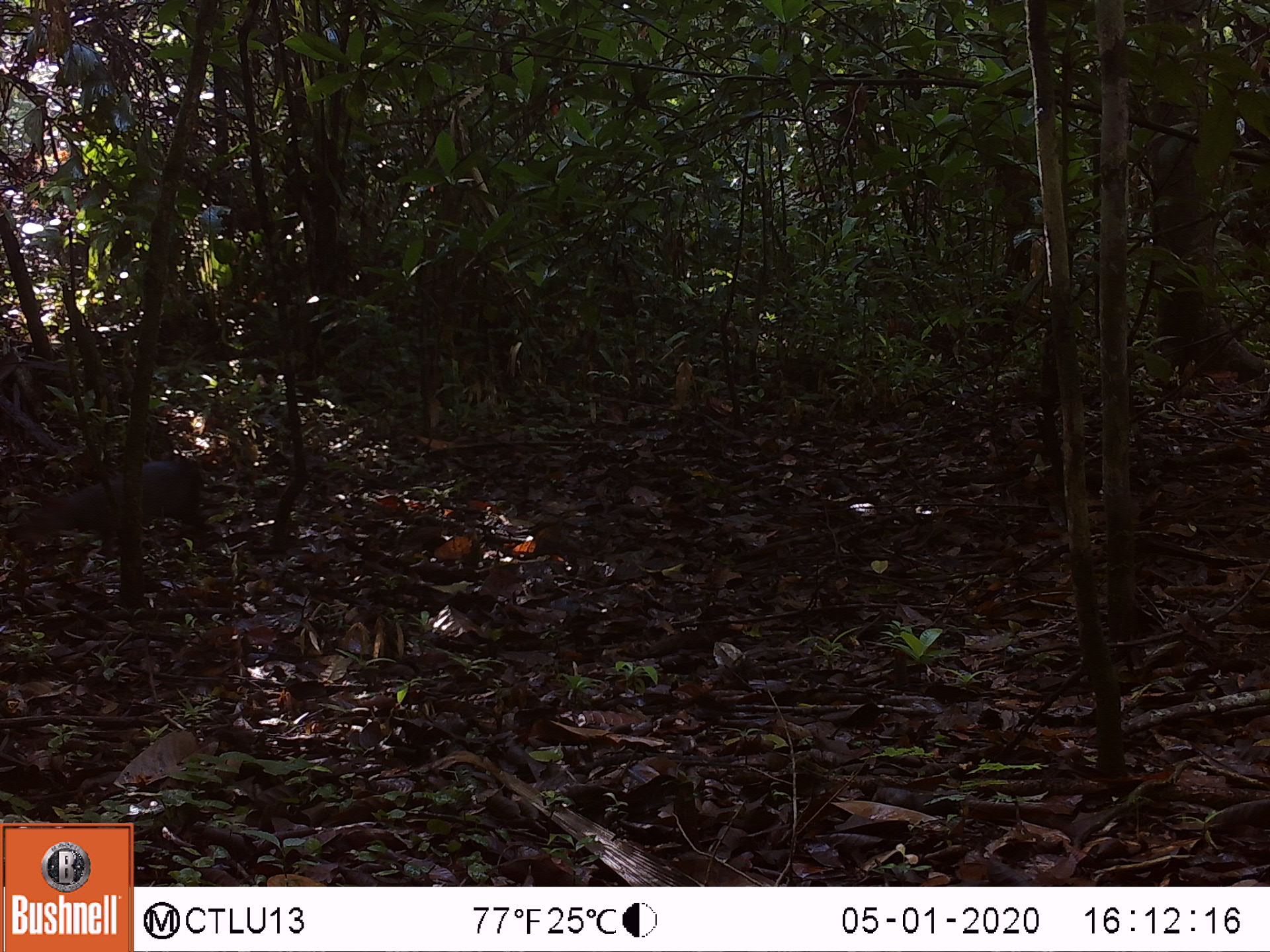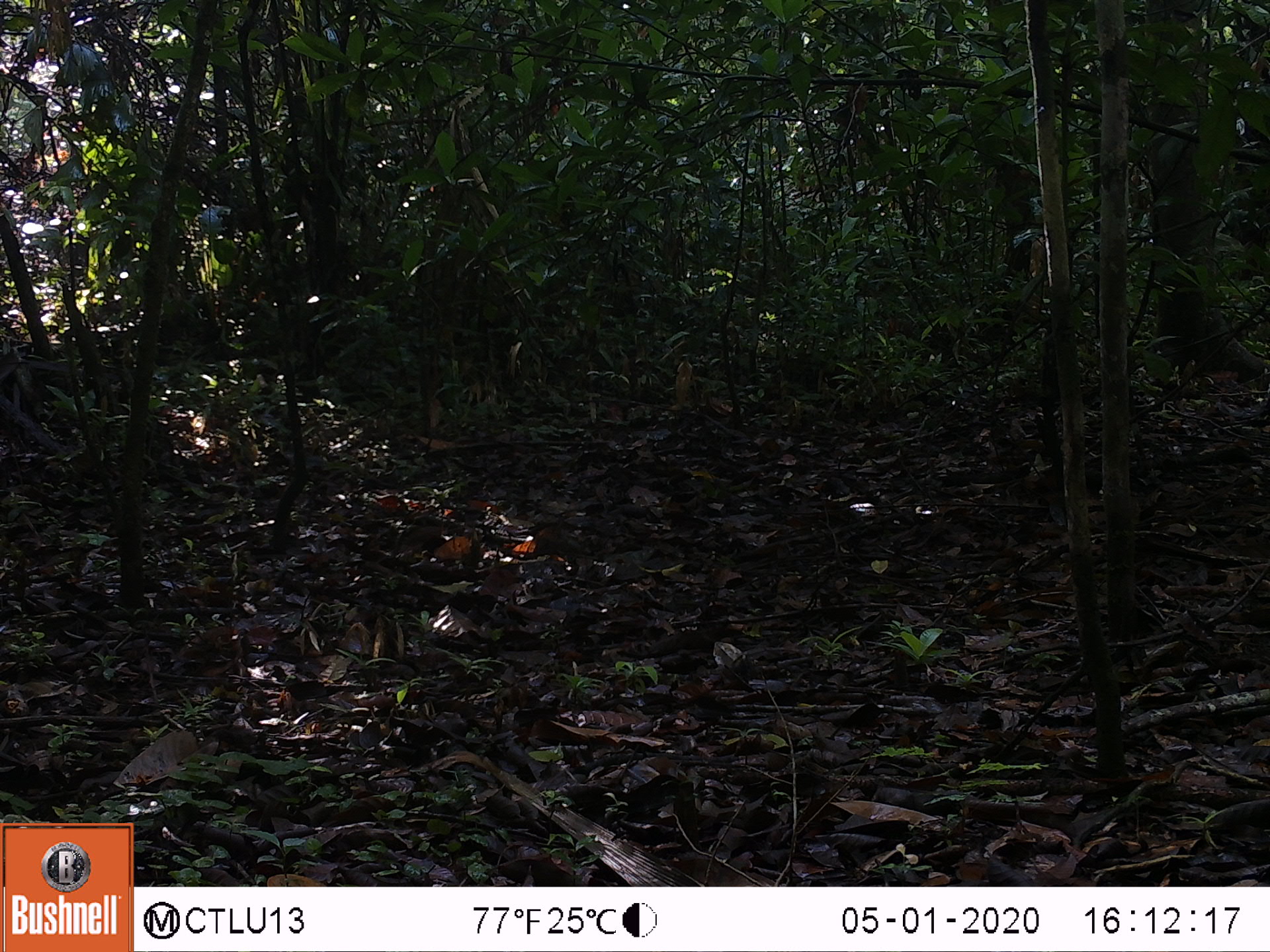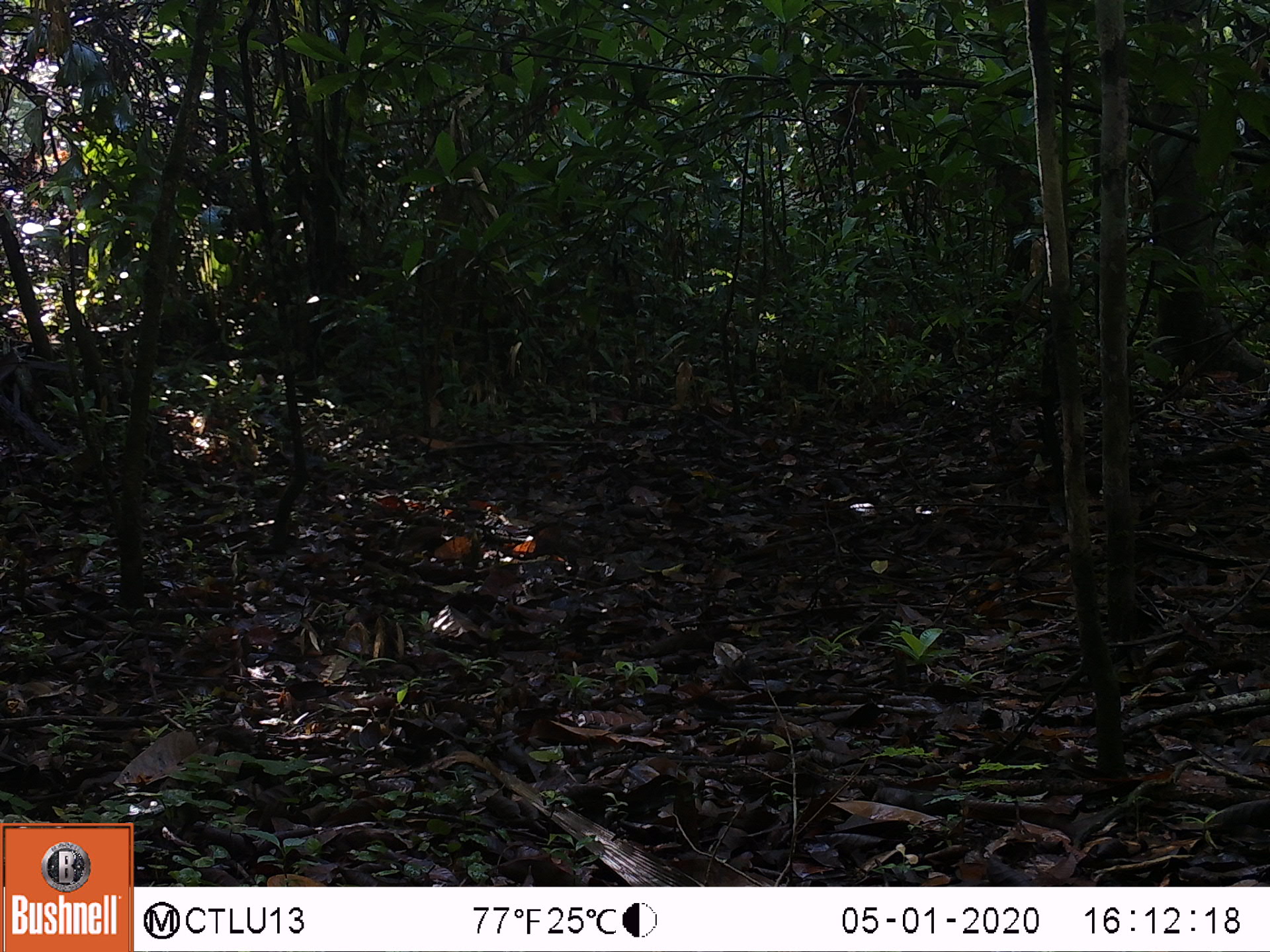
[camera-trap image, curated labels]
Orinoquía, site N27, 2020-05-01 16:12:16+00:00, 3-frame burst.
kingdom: Animalia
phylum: Chordata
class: Mammalia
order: Rodentia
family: Dasyproctidae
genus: Dasyprocta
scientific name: Dasyprocta fuliginosa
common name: black agouti